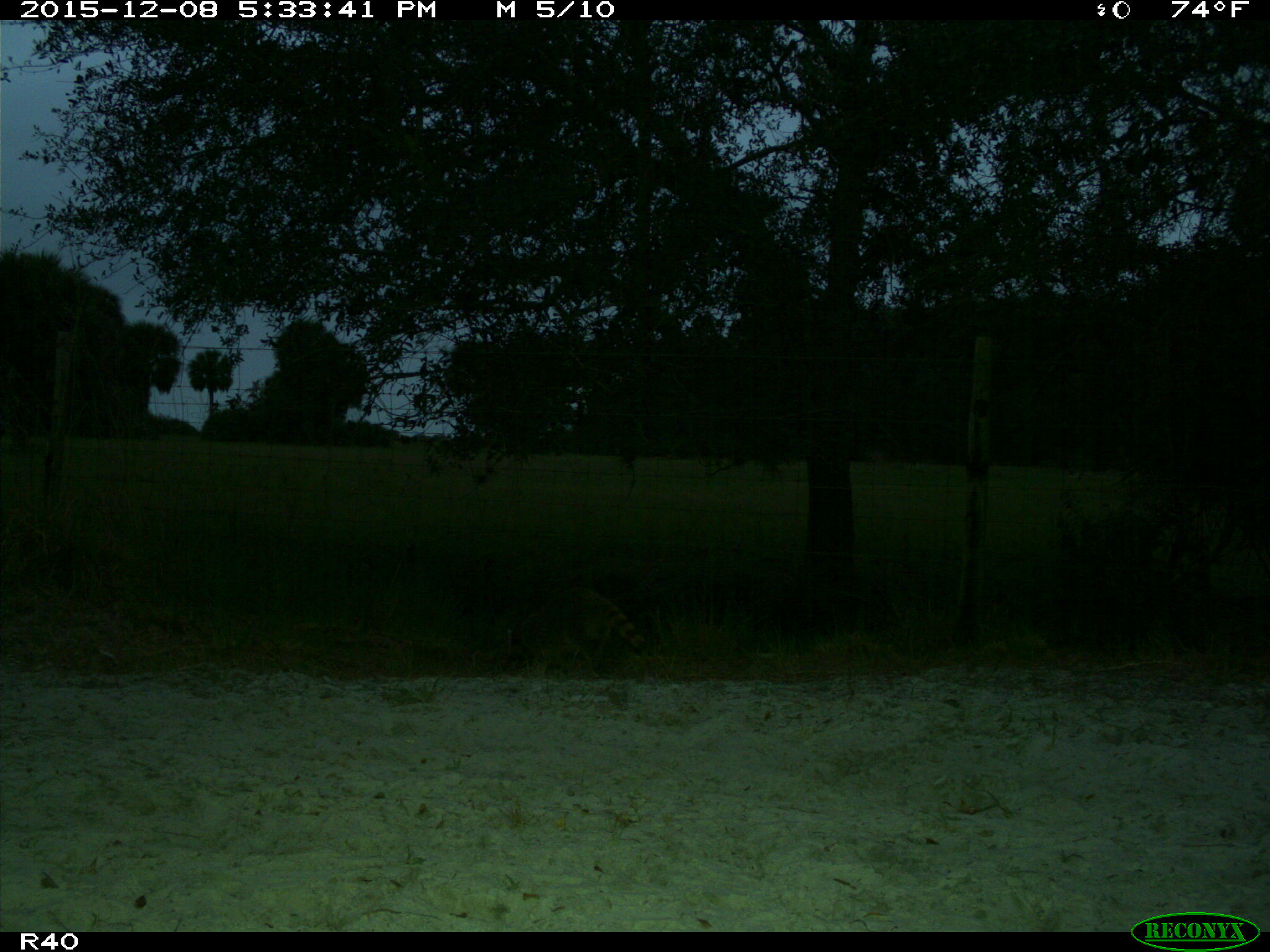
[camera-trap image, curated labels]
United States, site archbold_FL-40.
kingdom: Animalia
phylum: Chordata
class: Mammalia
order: Carnivora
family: Procyonidae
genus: Procyon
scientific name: Procyon lotor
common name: common raccoon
Procyon lotor (common raccoon).